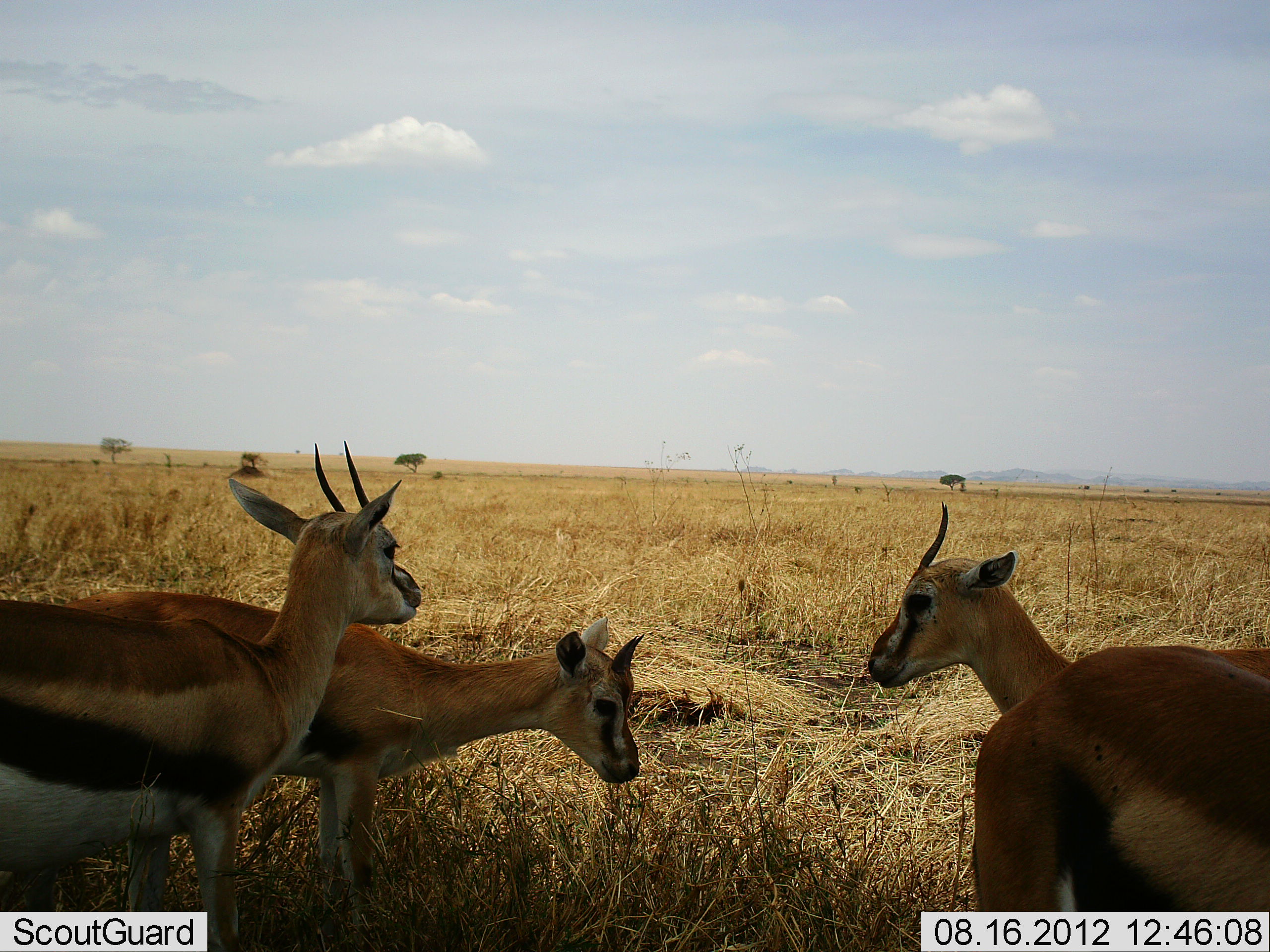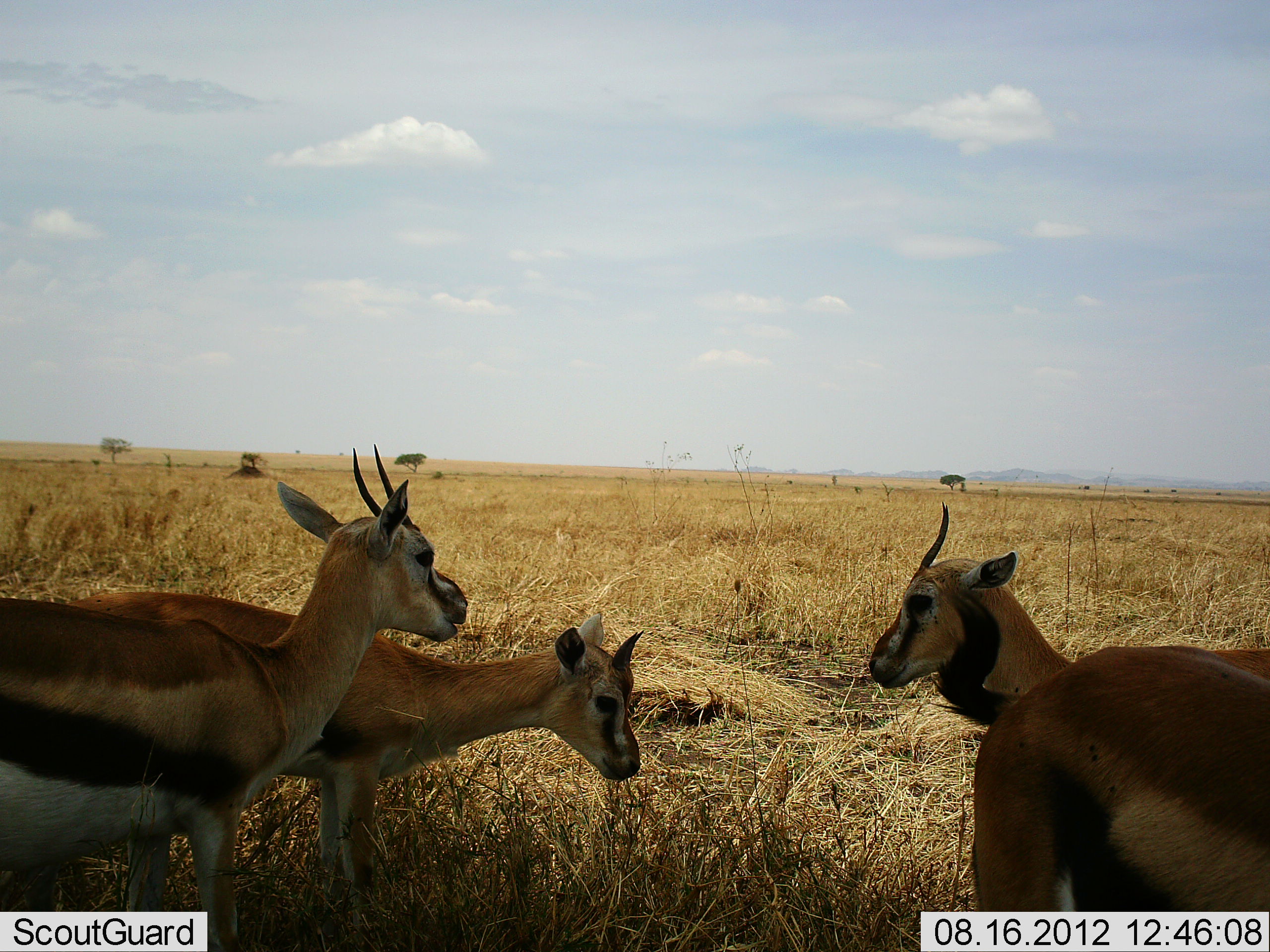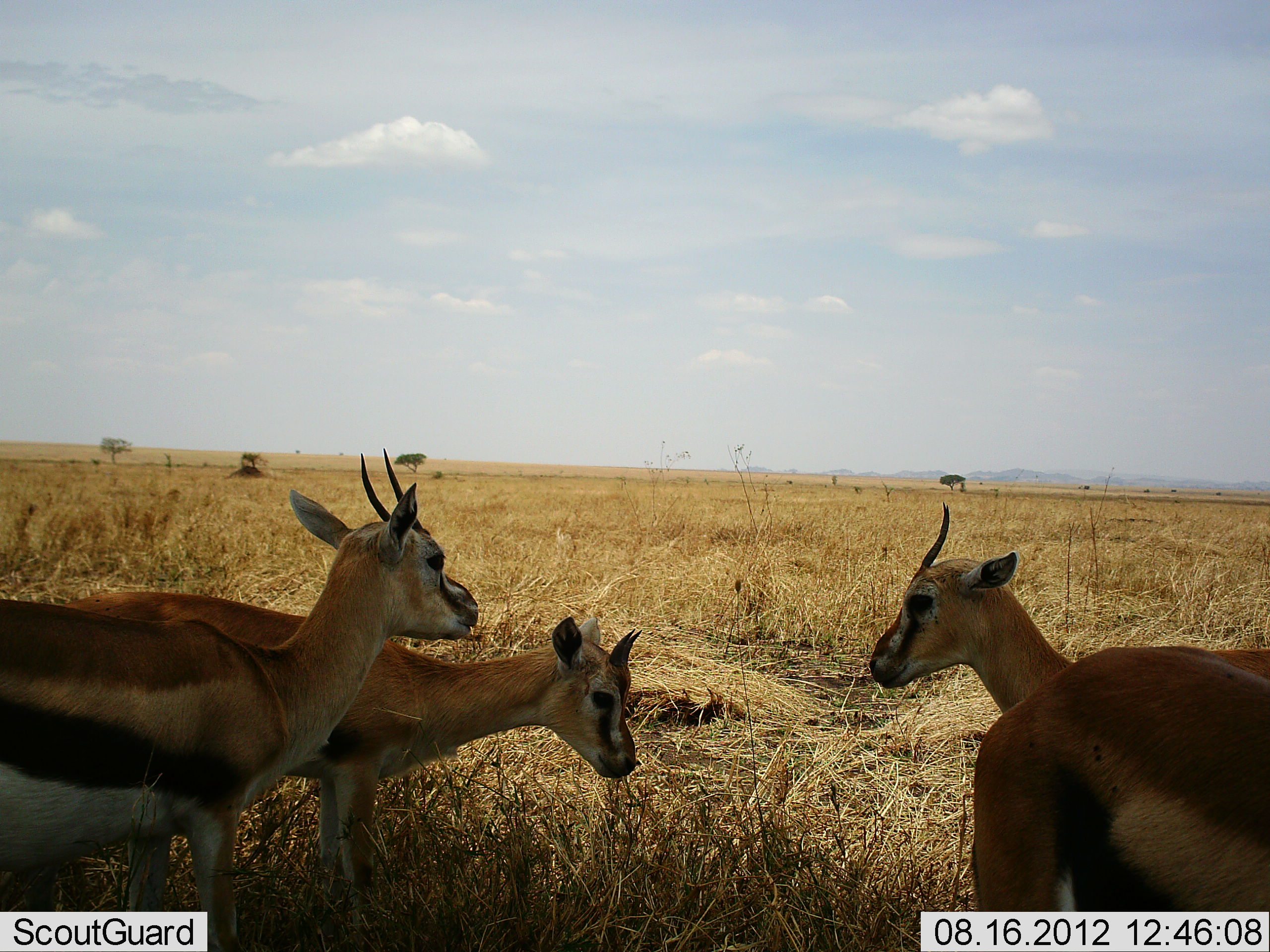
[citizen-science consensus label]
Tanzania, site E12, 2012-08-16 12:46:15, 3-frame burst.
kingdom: Animalia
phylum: Chordata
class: Mammalia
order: Artiodactyla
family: Bovidae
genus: Eudorcas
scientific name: Eudorcas thomsonii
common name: thomson's gazelle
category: gazellethomsons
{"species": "gazellethomsons (thomson's gazelle) (Eudorcas thomsonii)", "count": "4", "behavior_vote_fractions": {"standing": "100%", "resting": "0%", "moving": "0%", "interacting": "10%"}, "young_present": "20%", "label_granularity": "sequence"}